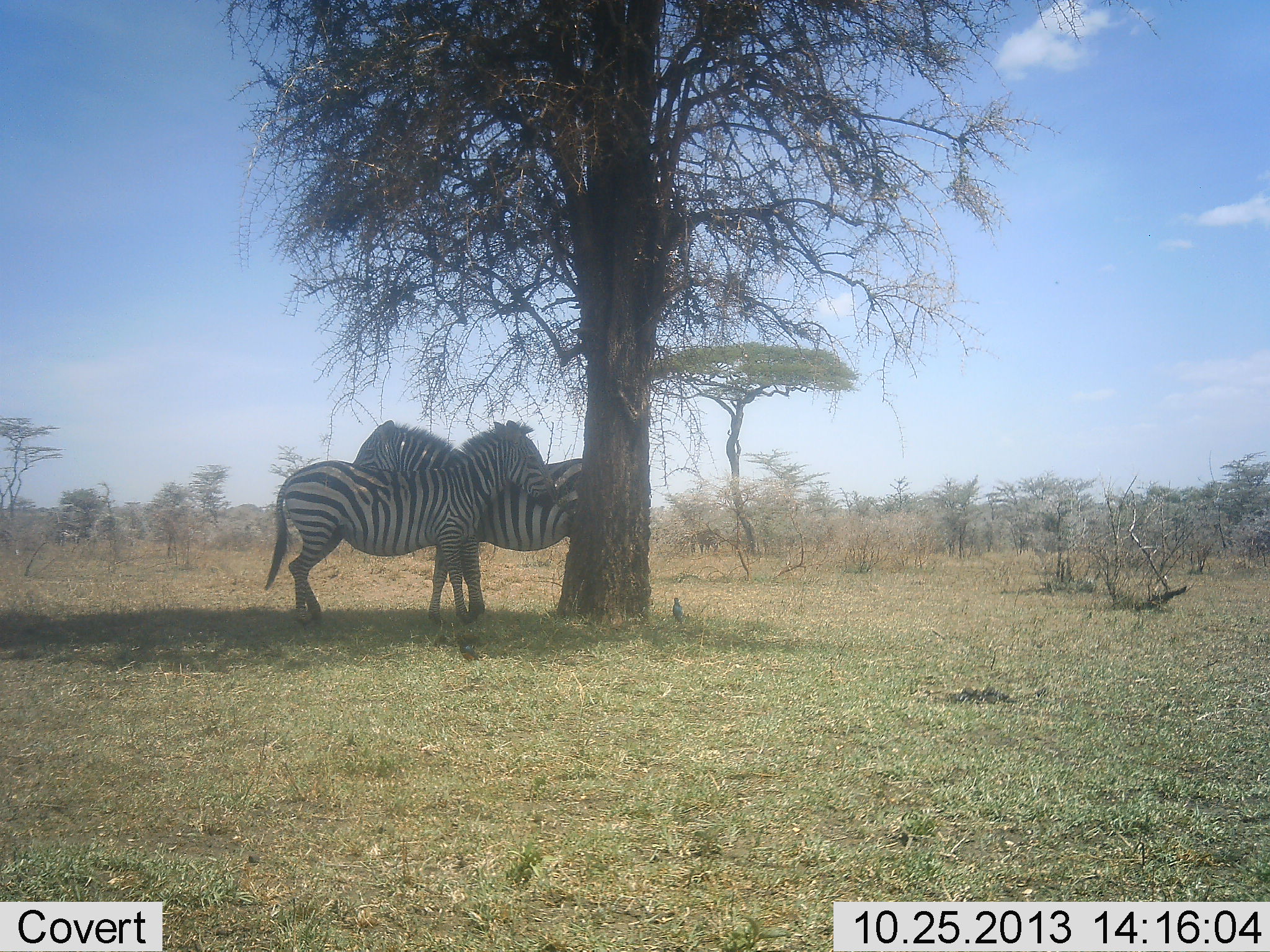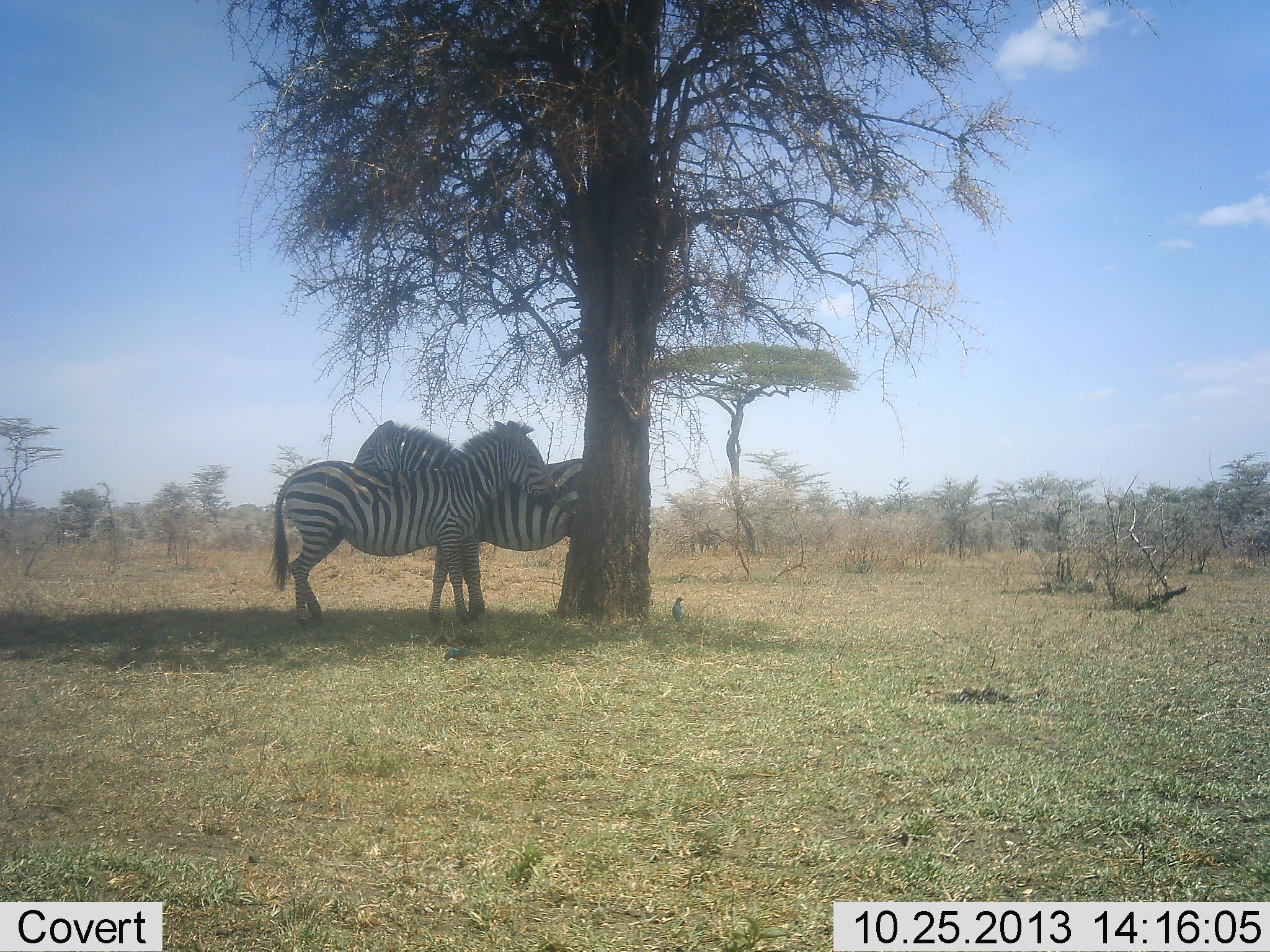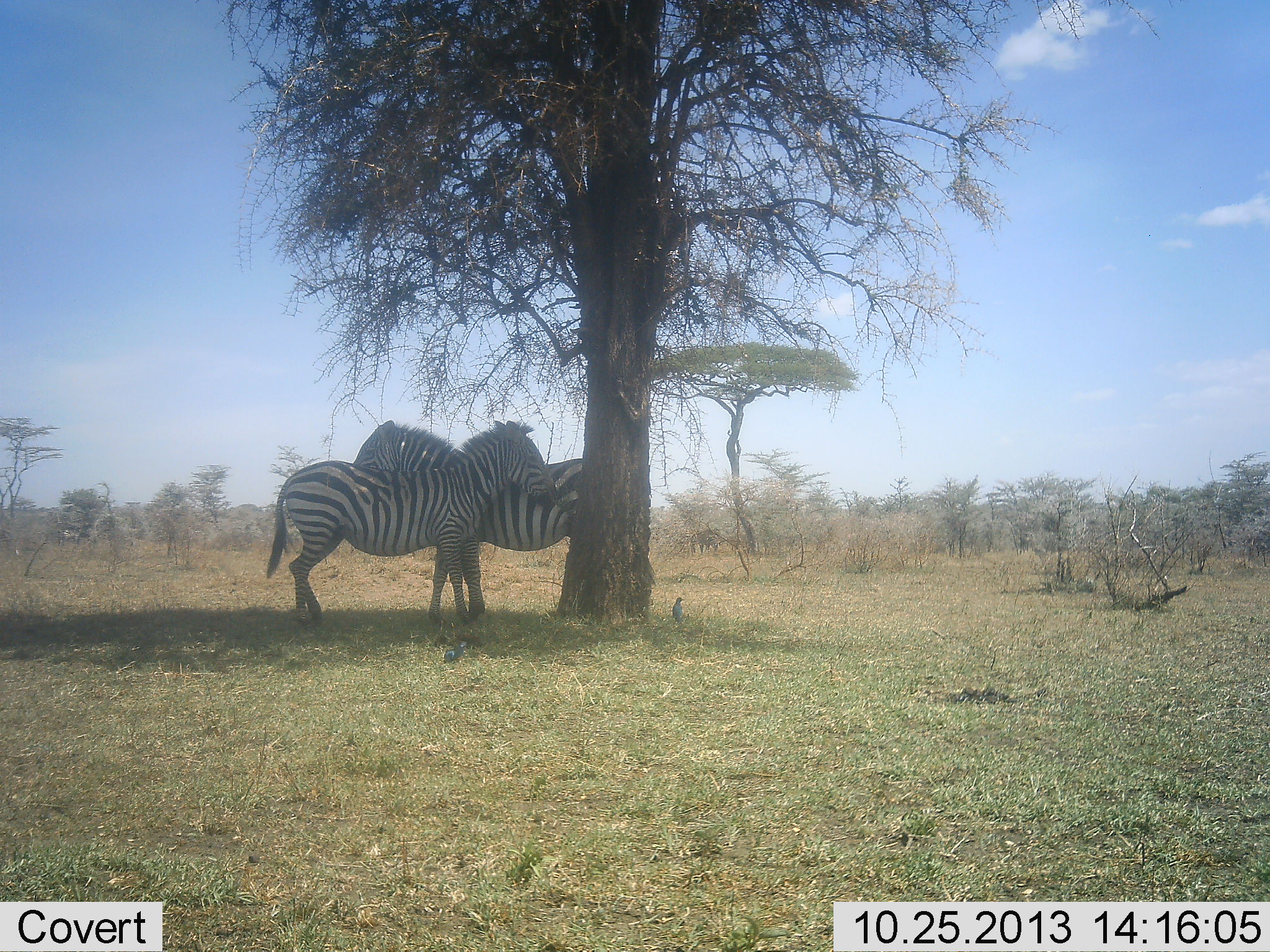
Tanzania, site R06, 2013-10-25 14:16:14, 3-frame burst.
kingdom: Animalia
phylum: Chordata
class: Mammalia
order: Perissodactyla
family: Equidae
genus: Equus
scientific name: Equus quagga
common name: plains zebra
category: zebra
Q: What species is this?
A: Zebra (plains zebra) (Equus quagga).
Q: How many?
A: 2.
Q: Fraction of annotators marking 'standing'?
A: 68%.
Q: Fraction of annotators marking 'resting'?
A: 37%.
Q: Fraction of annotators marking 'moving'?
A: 0%.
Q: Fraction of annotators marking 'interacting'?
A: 37%.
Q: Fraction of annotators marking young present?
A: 0%.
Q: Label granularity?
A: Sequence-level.